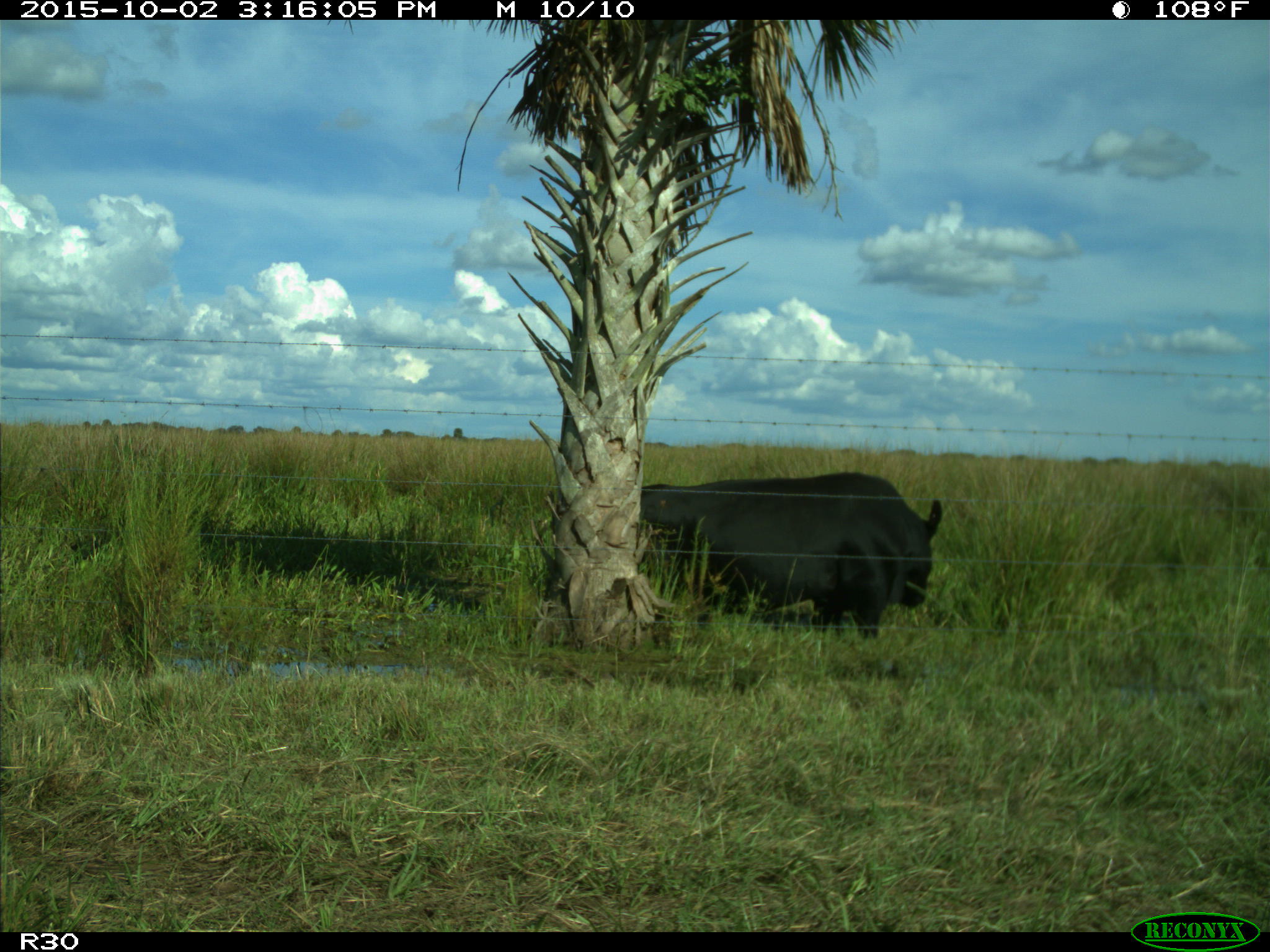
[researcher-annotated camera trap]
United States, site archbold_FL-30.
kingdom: Animalia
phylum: Chordata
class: Mammalia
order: Artiodactyla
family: Bovidae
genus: Bos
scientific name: Bos taurus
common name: domestic cow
Bos taurus (domestic cow).